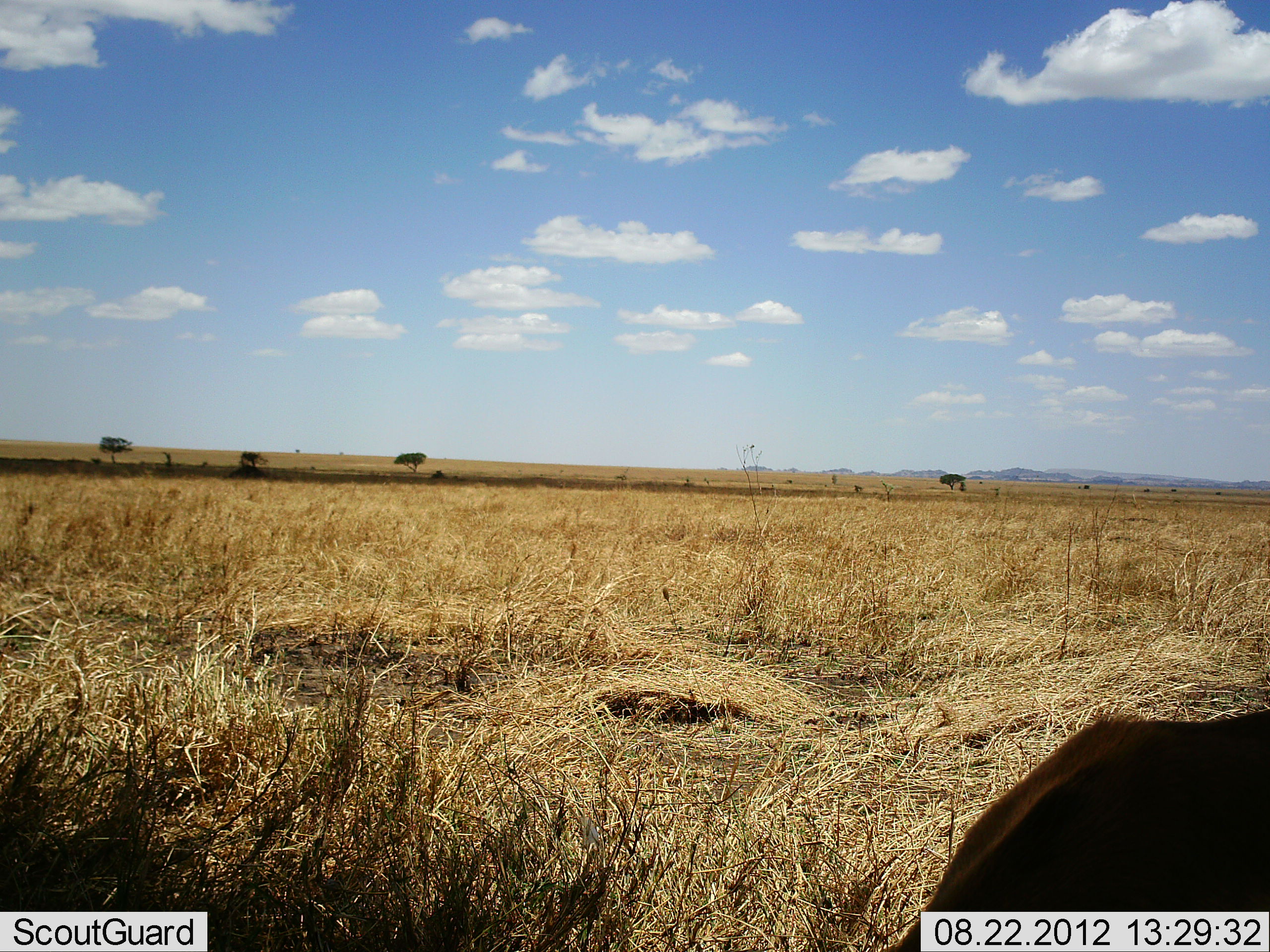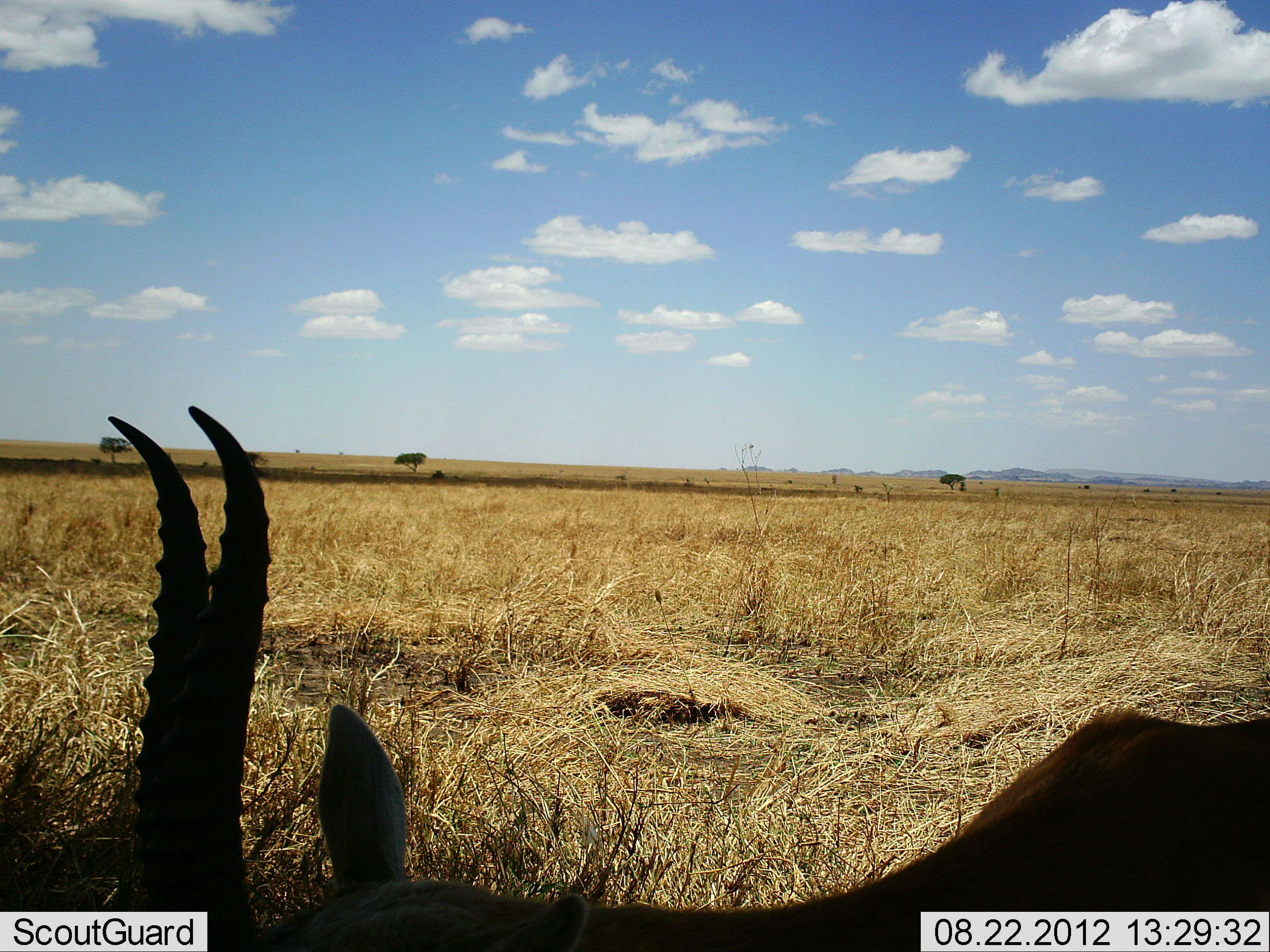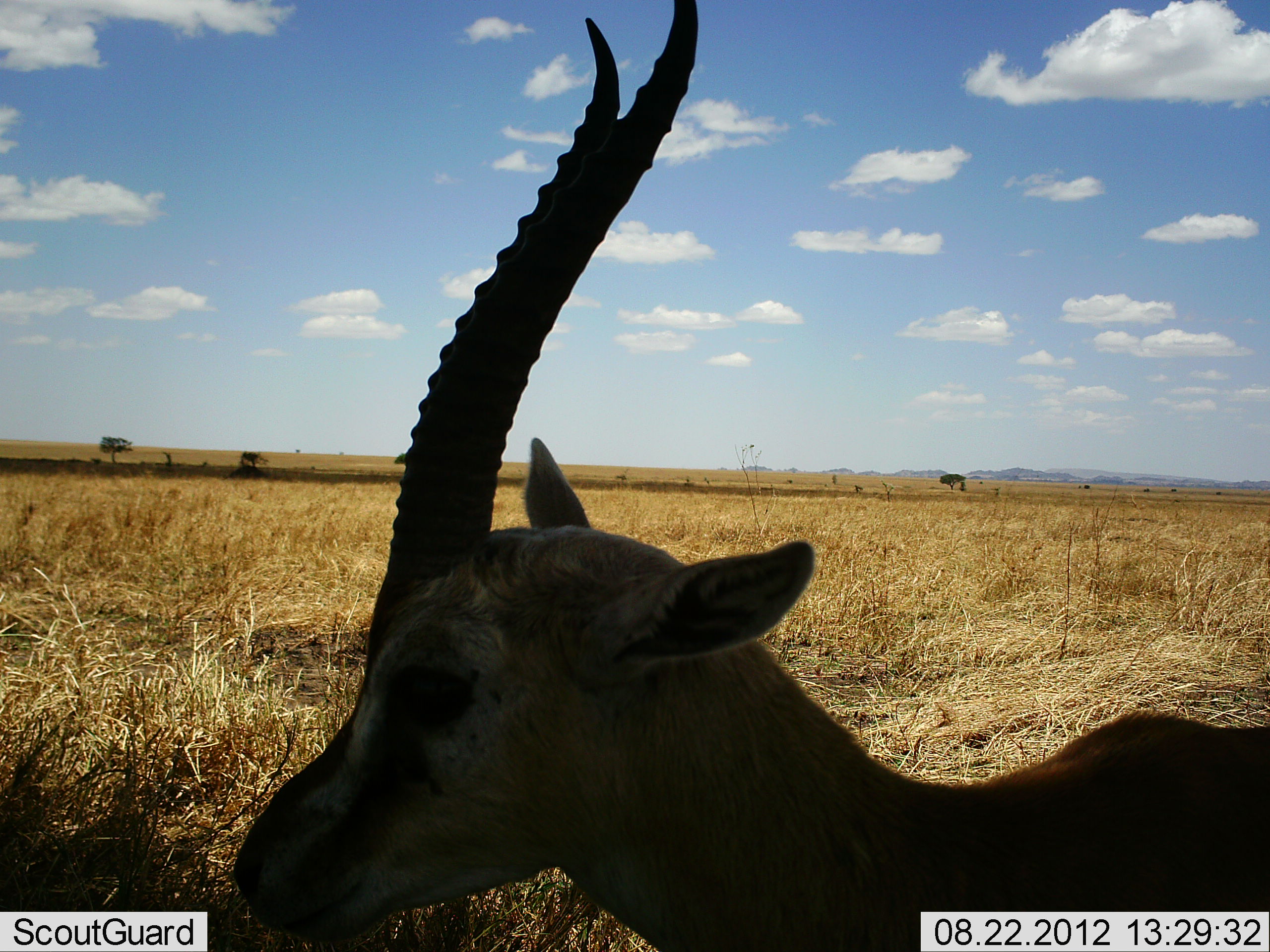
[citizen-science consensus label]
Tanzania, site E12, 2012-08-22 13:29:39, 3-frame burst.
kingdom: Animalia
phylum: Chordata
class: Mammalia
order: Artiodactyla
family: Bovidae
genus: Eudorcas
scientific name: Eudorcas thomsonii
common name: thomson's gazelle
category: gazellethomsons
Gazellethomsons (thomson's gazelle) (Eudorcas thomsonii), count 1. Behavior (volunteer vote fractions): standing 70%, resting 0%, moving 10%, interacting 0%. Young present (vote fraction): 0%. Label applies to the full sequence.